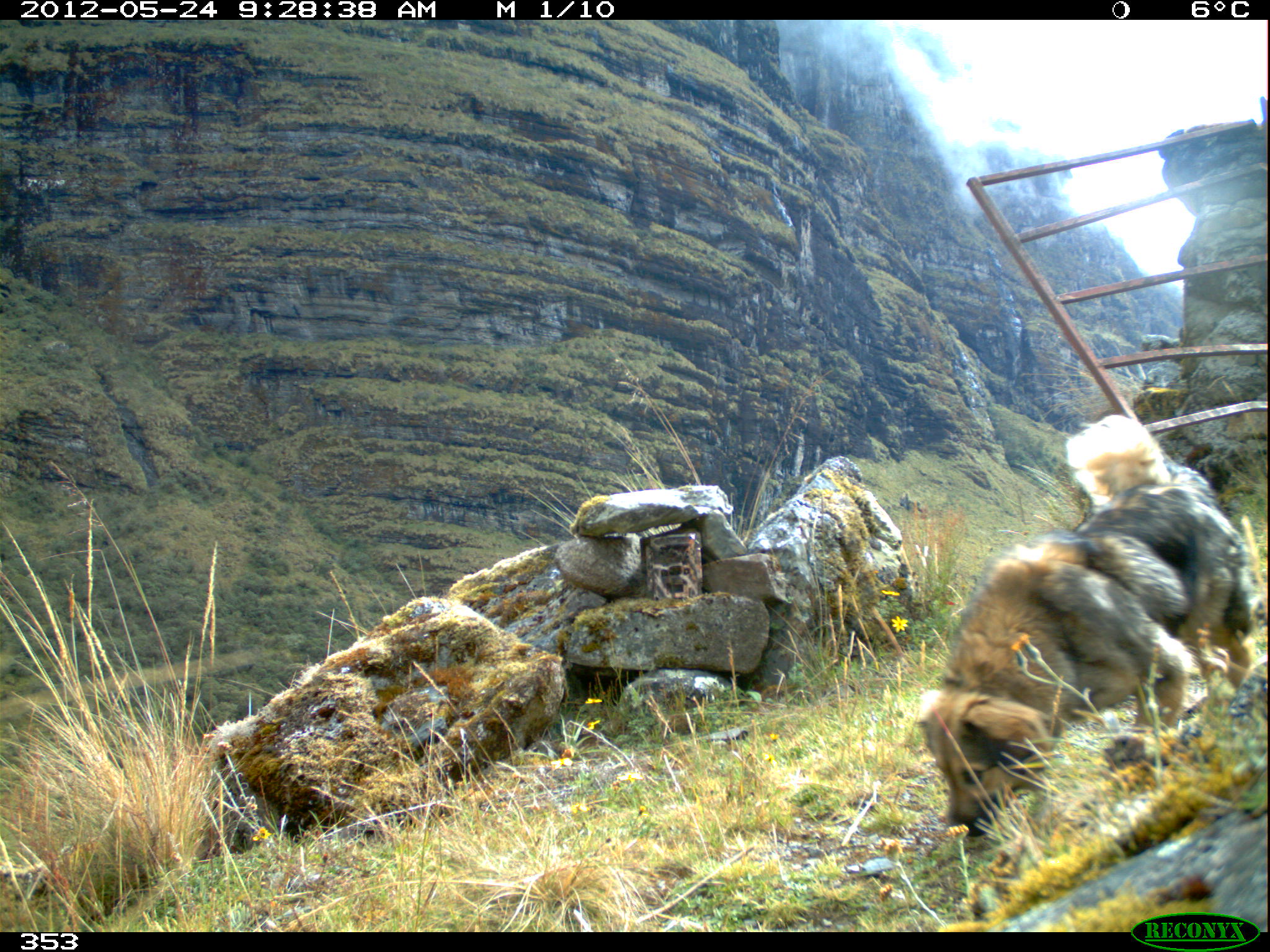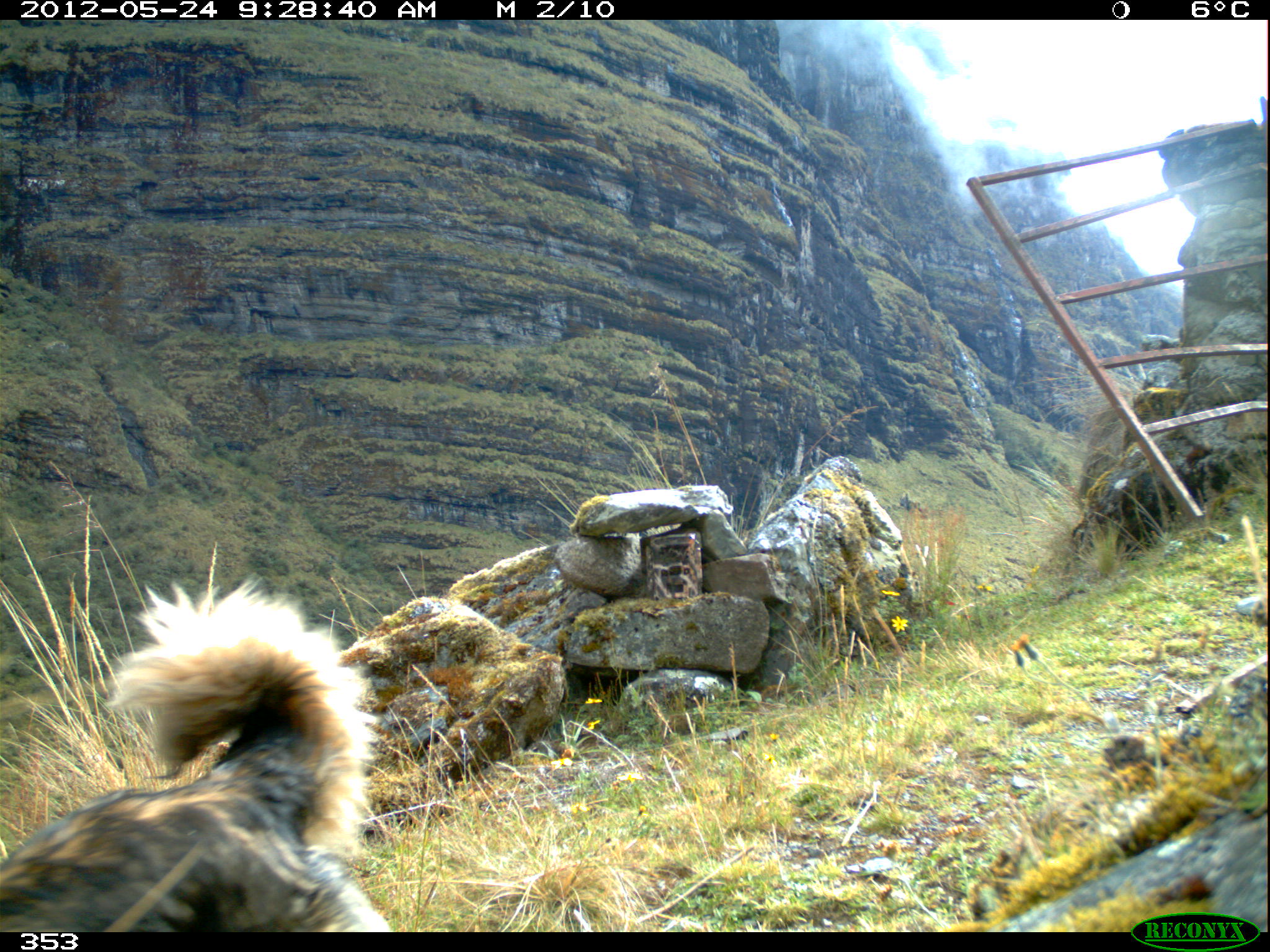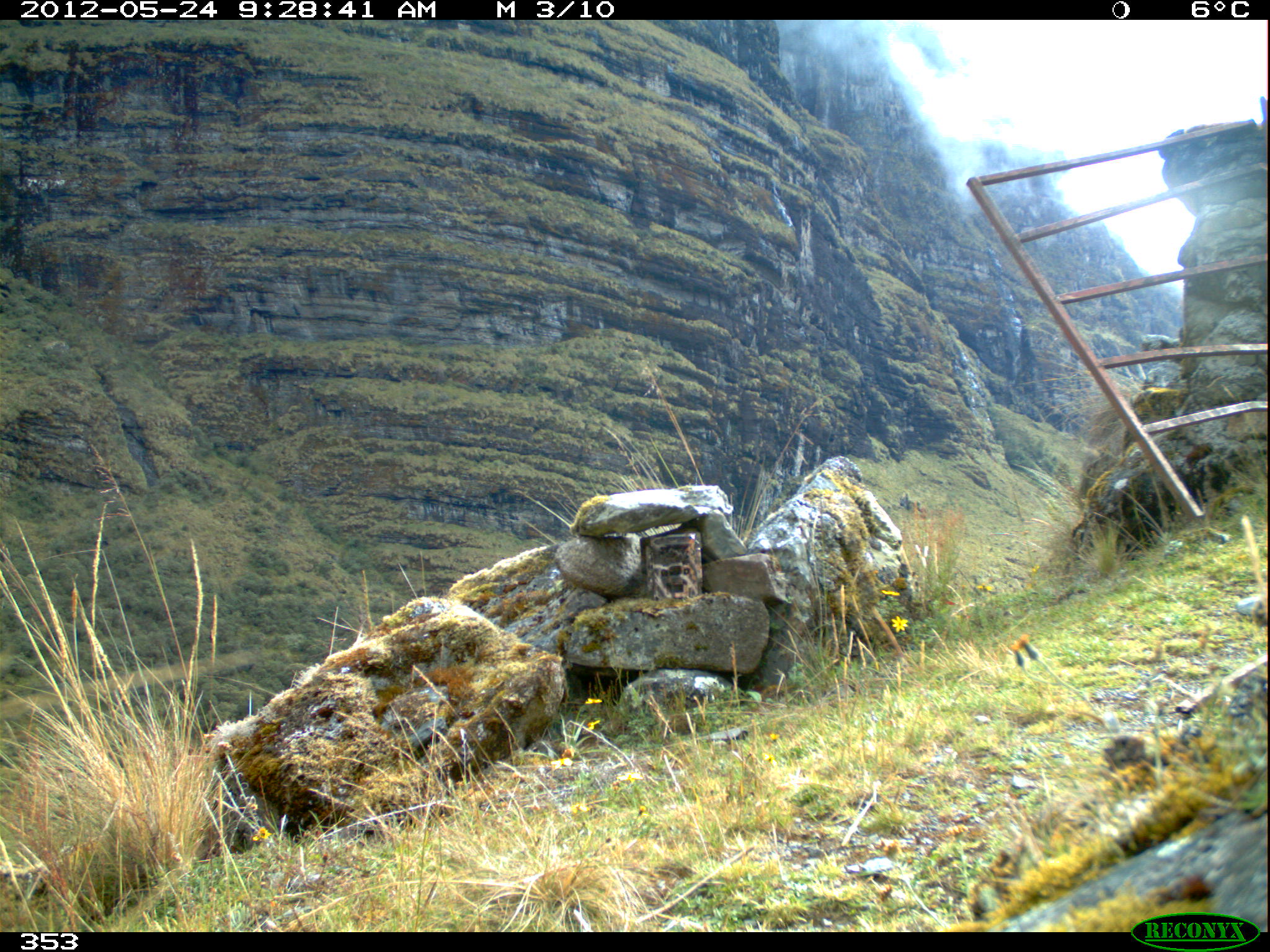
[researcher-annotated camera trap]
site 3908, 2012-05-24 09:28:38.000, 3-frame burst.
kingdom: Animalia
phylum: Chordata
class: Mammalia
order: Carnivora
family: Canidae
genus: Canis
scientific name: Canis familiaris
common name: domestic dog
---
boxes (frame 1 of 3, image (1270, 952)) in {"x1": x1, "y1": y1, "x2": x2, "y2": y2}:
canis familiaris: {"x1": 913, "y1": 411, "x2": 1258, "y2": 840}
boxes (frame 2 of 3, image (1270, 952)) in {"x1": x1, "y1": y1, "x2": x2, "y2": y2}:
canis familiaris: {"x1": 0, "y1": 577, "x2": 384, "y2": 931}